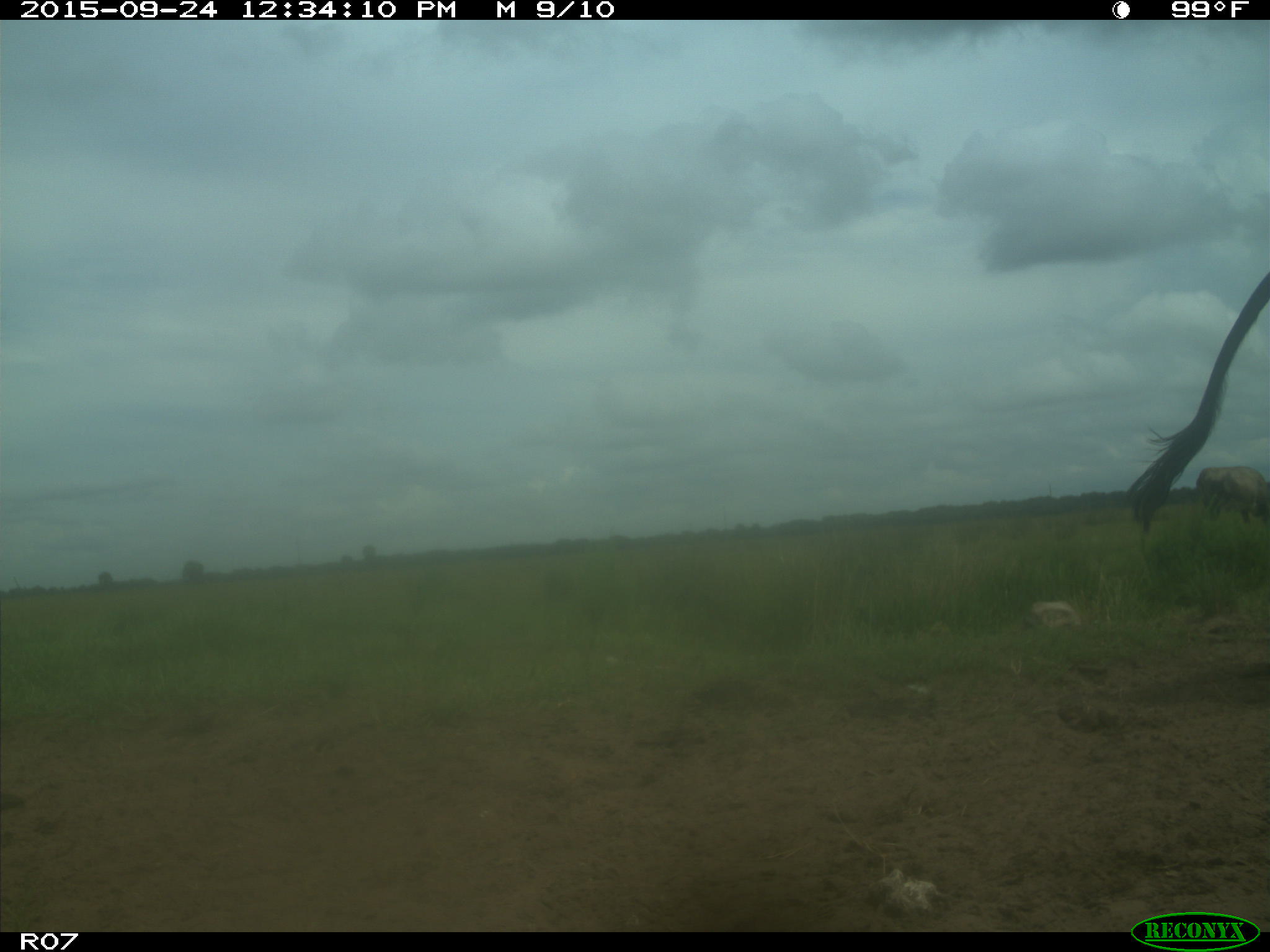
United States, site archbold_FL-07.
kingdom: Animalia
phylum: Chordata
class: Mammalia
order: Artiodactyla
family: Bovidae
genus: Bos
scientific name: Bos taurus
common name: domestic cow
Bos taurus (domestic cow).